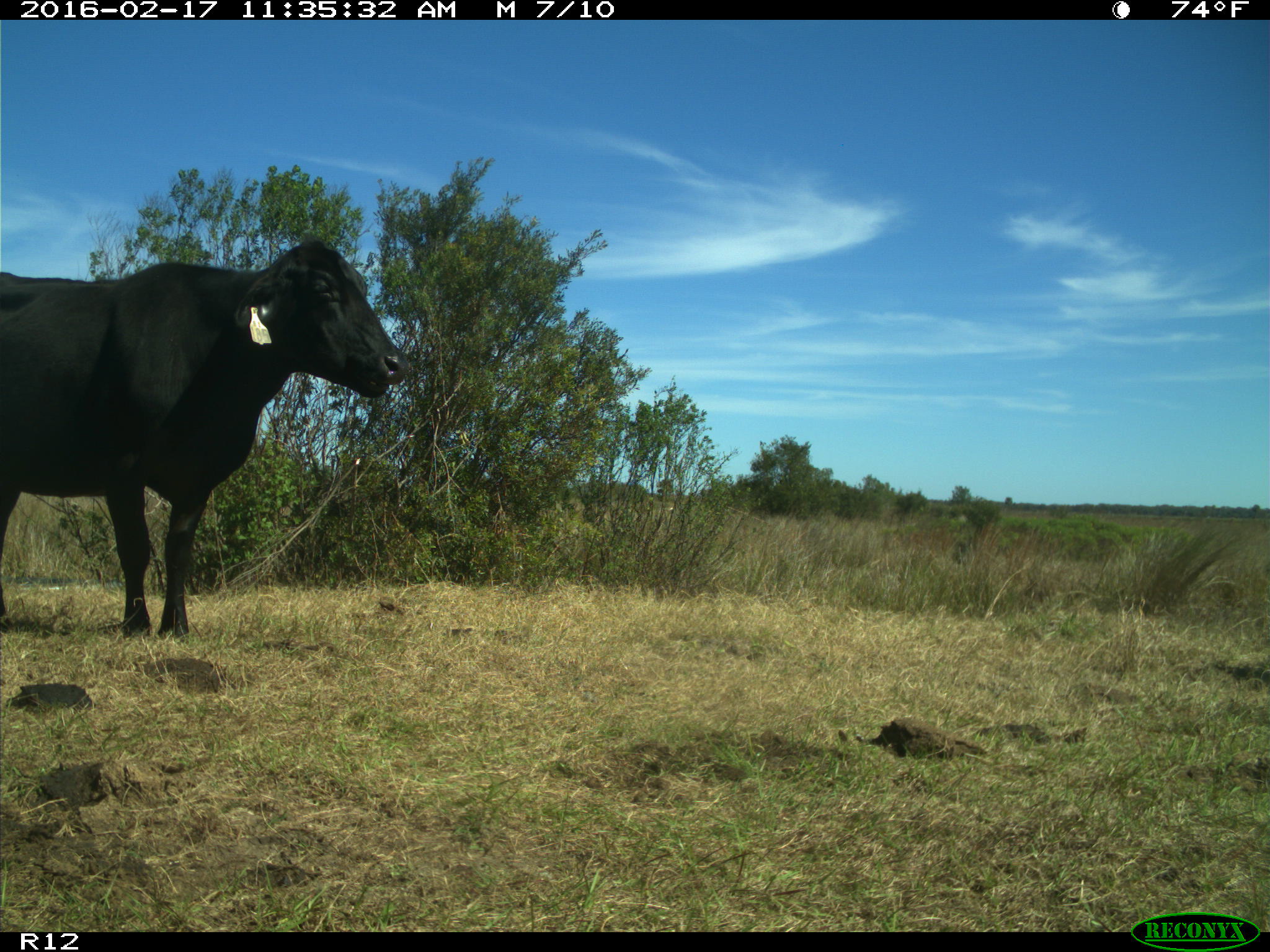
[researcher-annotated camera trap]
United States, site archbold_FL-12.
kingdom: Animalia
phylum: Chordata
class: Mammalia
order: Artiodactyla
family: Bovidae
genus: Bos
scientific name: Bos taurus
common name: domestic cow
Bos taurus (domestic cow).